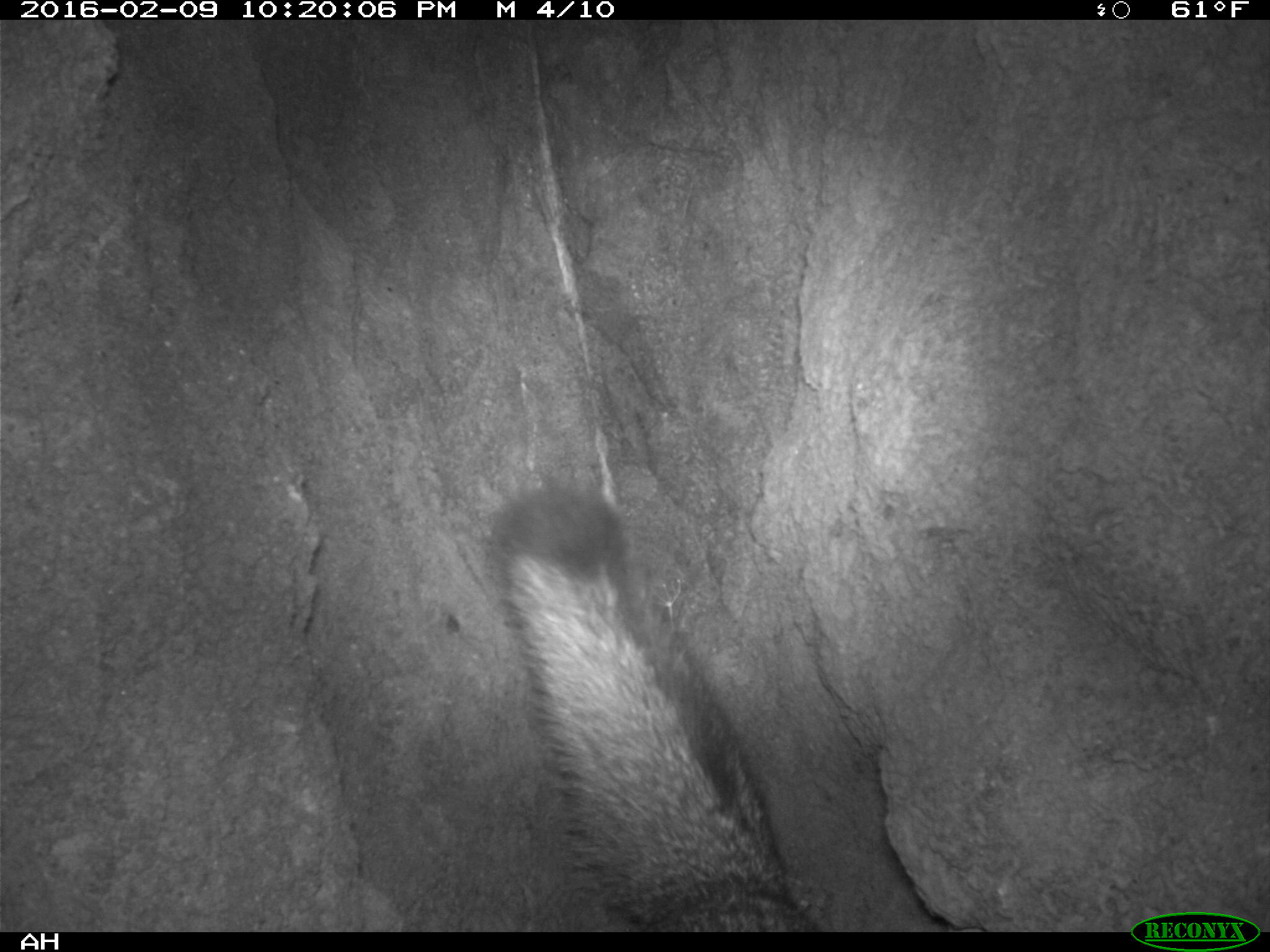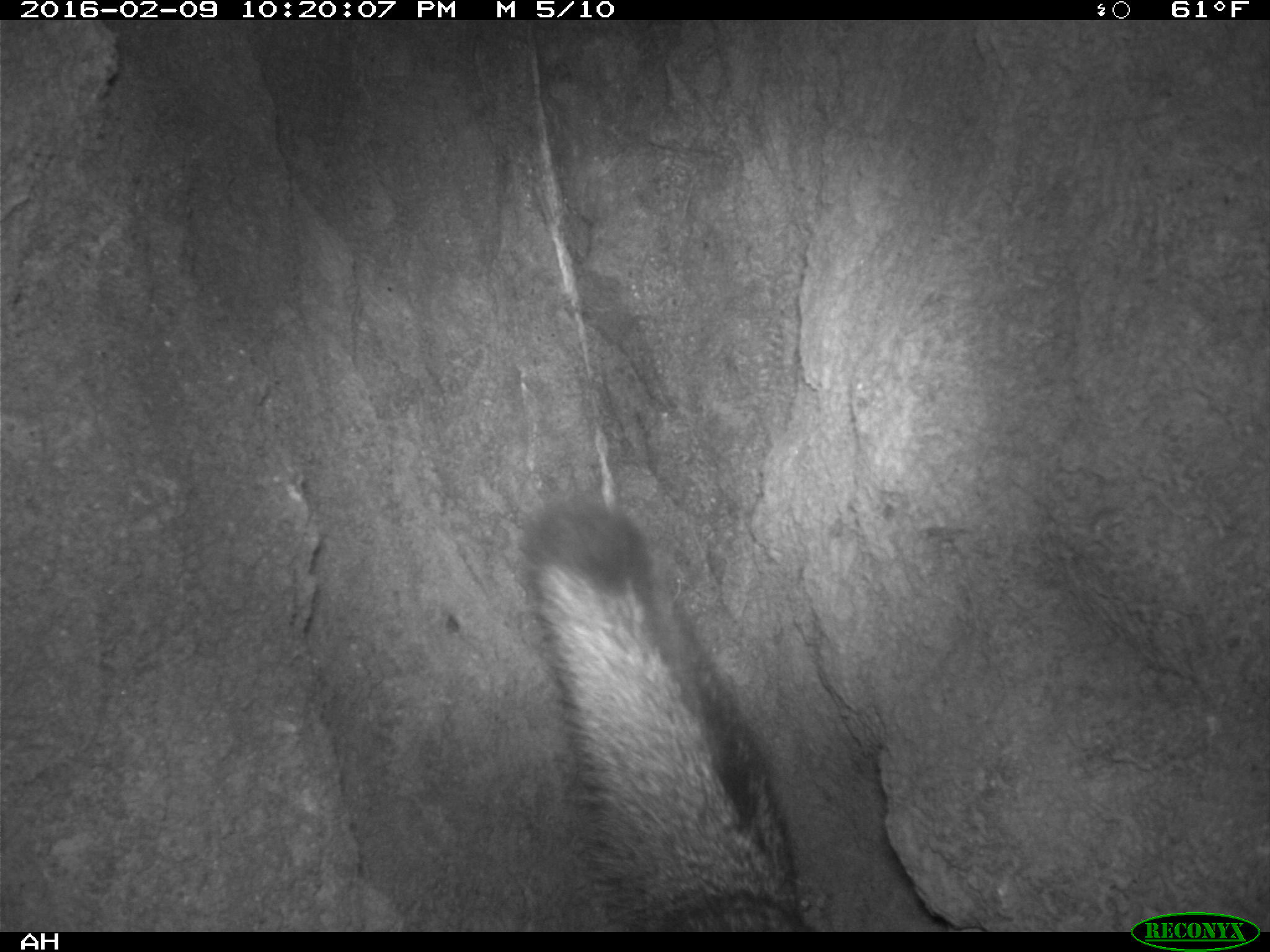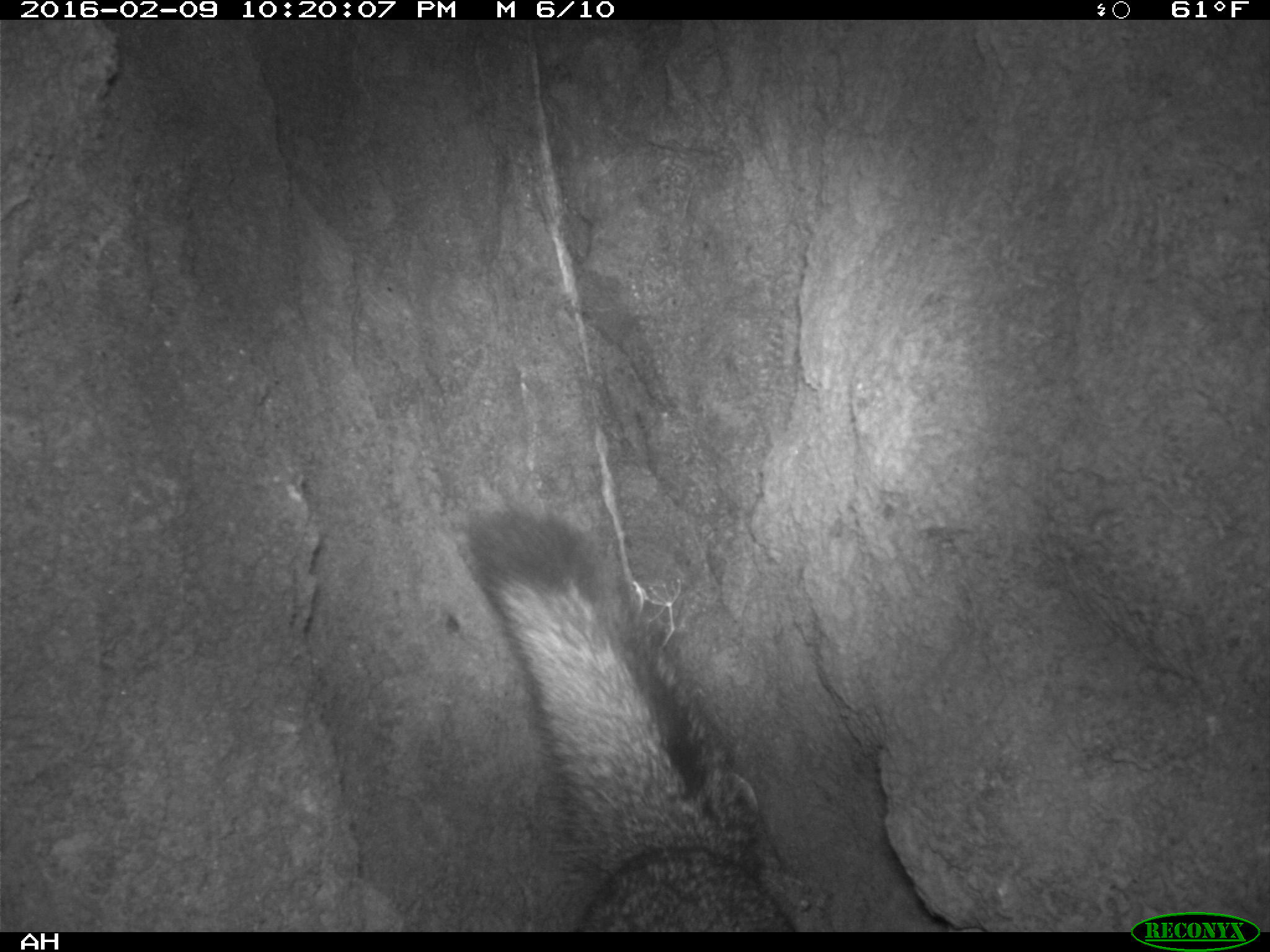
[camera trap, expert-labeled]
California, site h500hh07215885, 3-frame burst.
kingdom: Animalia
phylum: Chordata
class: Mammalia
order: Carnivora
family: Canidae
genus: Urocyon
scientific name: Urocyon littoralis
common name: island fox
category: fox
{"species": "fox (island fox) (Urocyon littoralis)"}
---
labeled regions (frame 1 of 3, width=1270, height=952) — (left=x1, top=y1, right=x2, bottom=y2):
fox: (left=482, top=472, right=821, bottom=934)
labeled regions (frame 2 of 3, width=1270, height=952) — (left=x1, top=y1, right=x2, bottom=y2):
fox: (left=515, top=496, right=816, bottom=929)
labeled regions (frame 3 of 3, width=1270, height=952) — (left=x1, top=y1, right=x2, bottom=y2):
fox: (left=463, top=501, right=796, bottom=930)